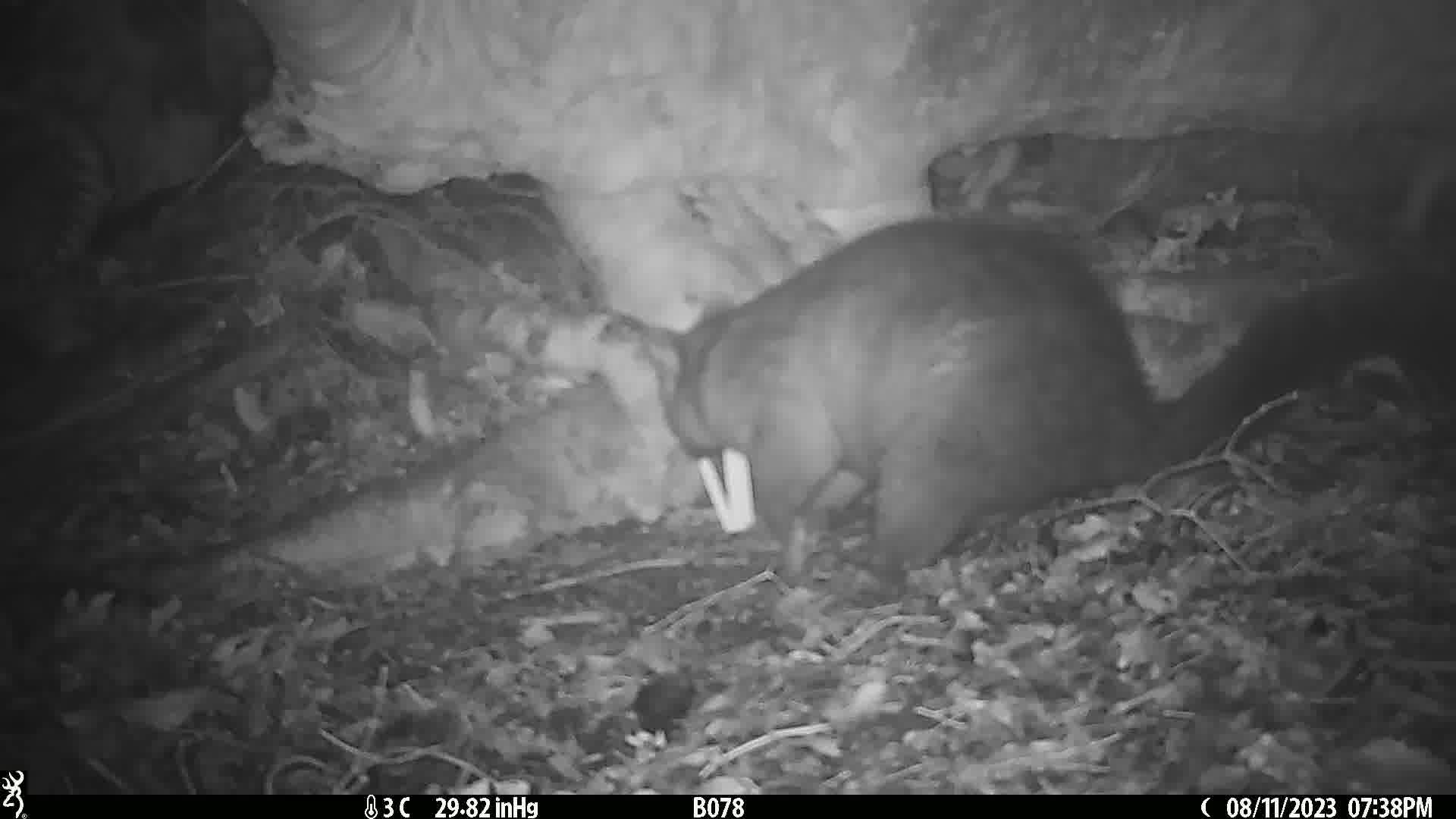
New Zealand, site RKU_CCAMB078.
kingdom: Animalia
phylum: Chordata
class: Mammalia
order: Diprotodontia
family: Phalangeridae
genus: Trichosurus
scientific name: Trichosurus vulpecula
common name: common brushtail possum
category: possum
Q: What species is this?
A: Possum (common brushtail possum) (Trichosurus vulpecula).